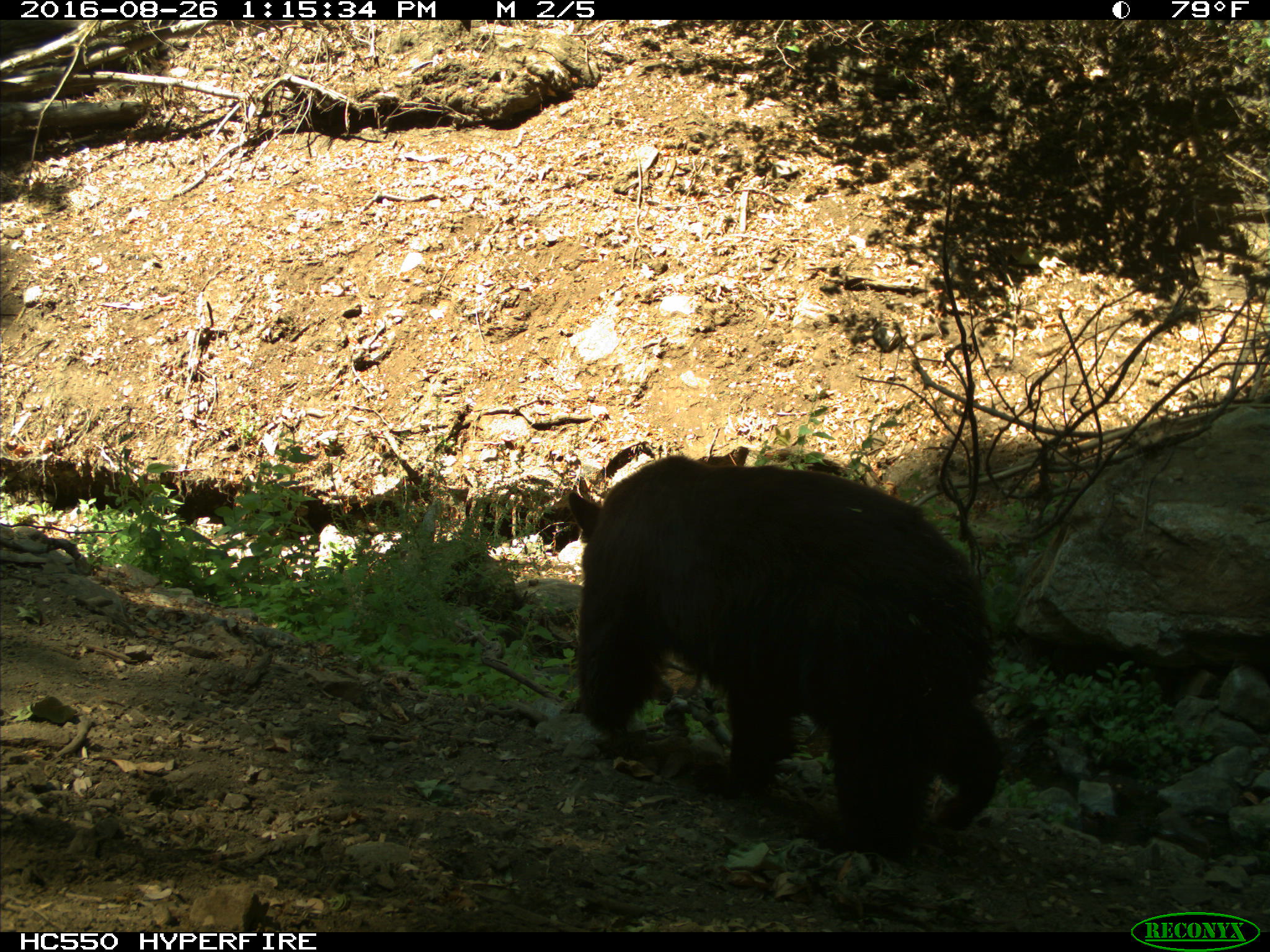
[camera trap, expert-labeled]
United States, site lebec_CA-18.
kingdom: Animalia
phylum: Chordata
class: Mammalia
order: Carnivora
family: Ursidae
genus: Ursus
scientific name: Ursus americanus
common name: american black bear